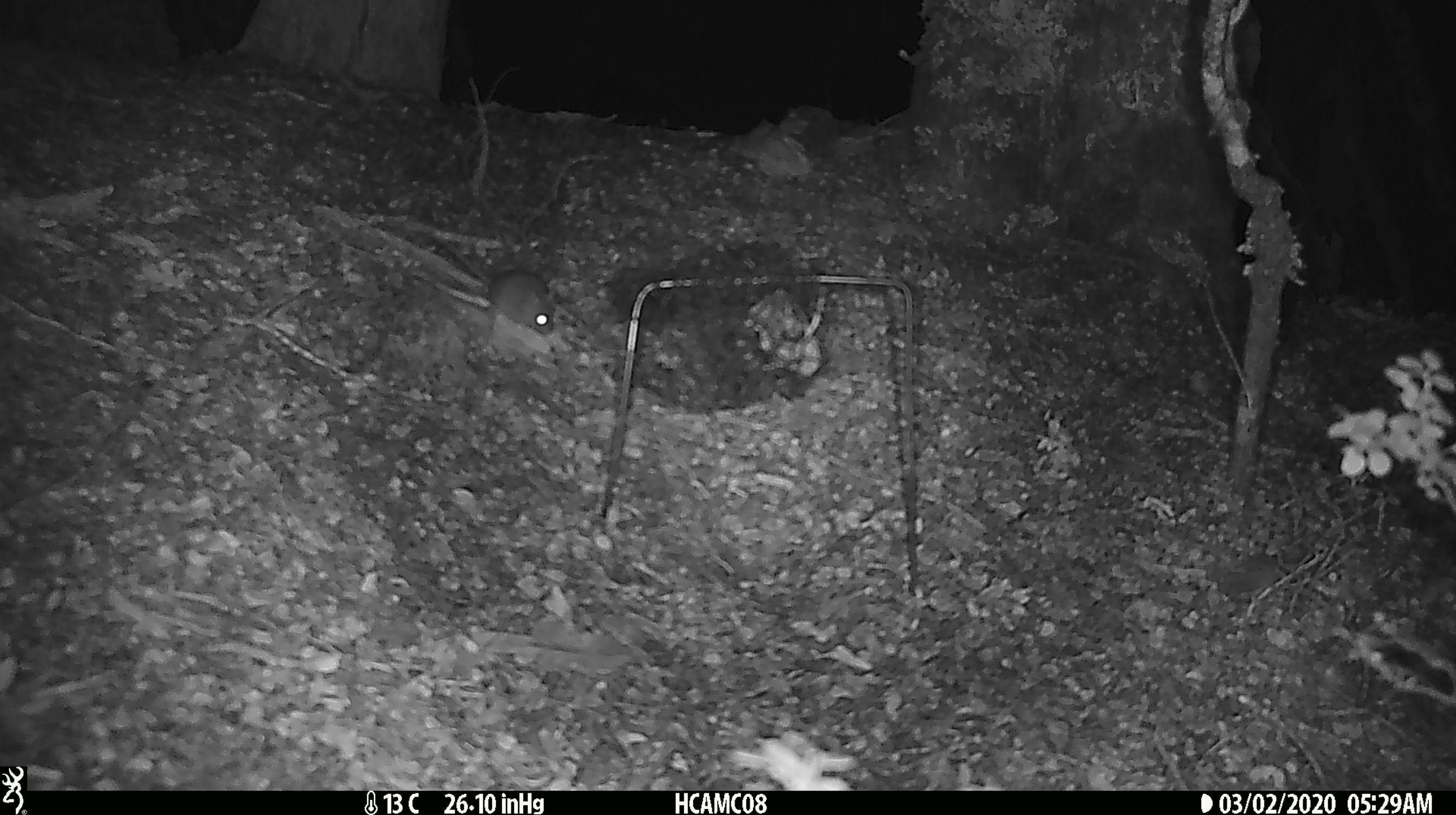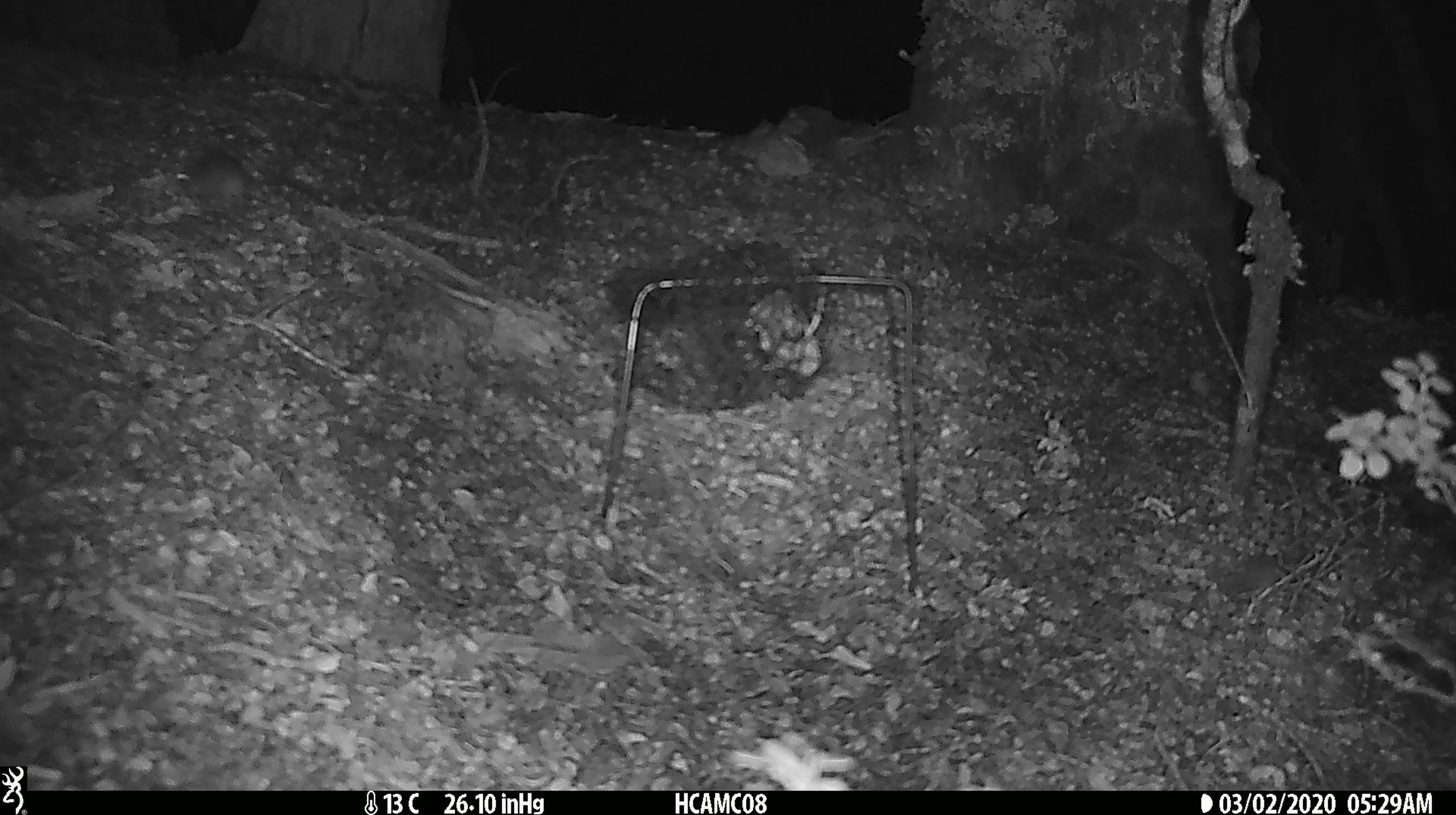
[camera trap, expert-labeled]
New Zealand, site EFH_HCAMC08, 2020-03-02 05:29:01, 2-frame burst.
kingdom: Animalia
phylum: Chordata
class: Mammalia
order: Rodentia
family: Muridae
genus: Mus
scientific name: Mus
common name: mouse